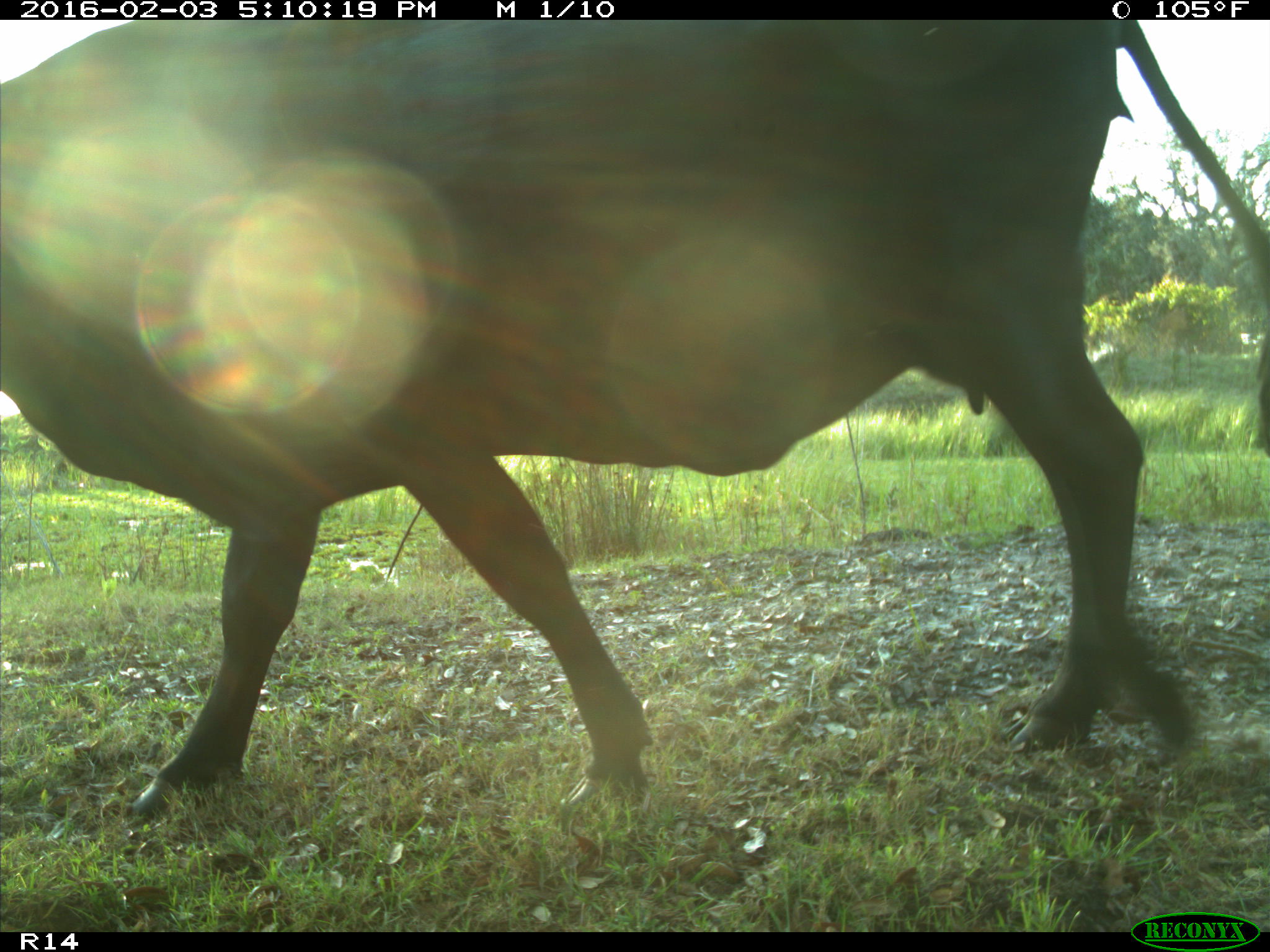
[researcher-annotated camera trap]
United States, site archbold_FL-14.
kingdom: Animalia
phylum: Chordata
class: Mammalia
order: Artiodactyla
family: Bovidae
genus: Bos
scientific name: Bos taurus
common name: domestic cow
Bos taurus (domestic cow).